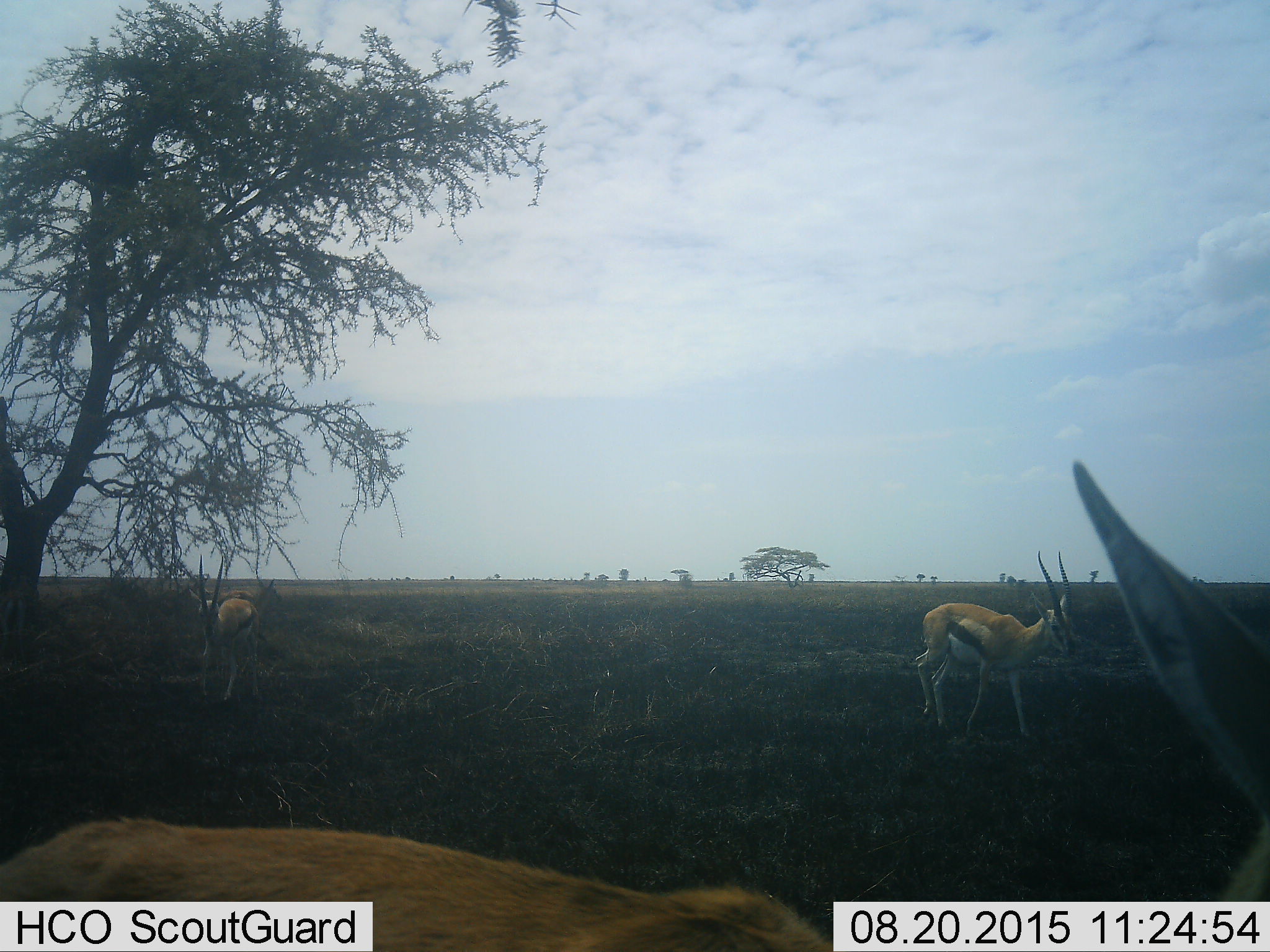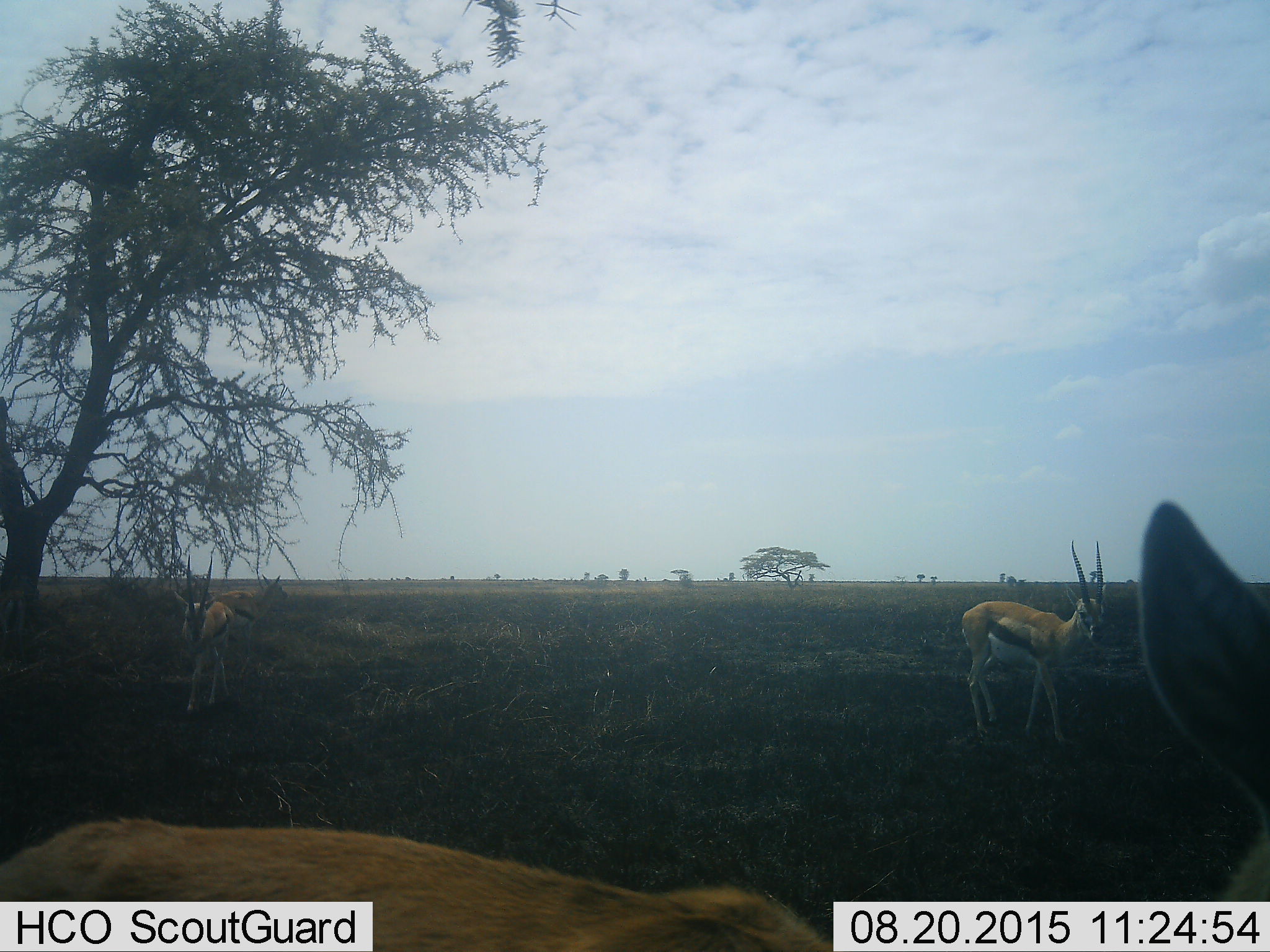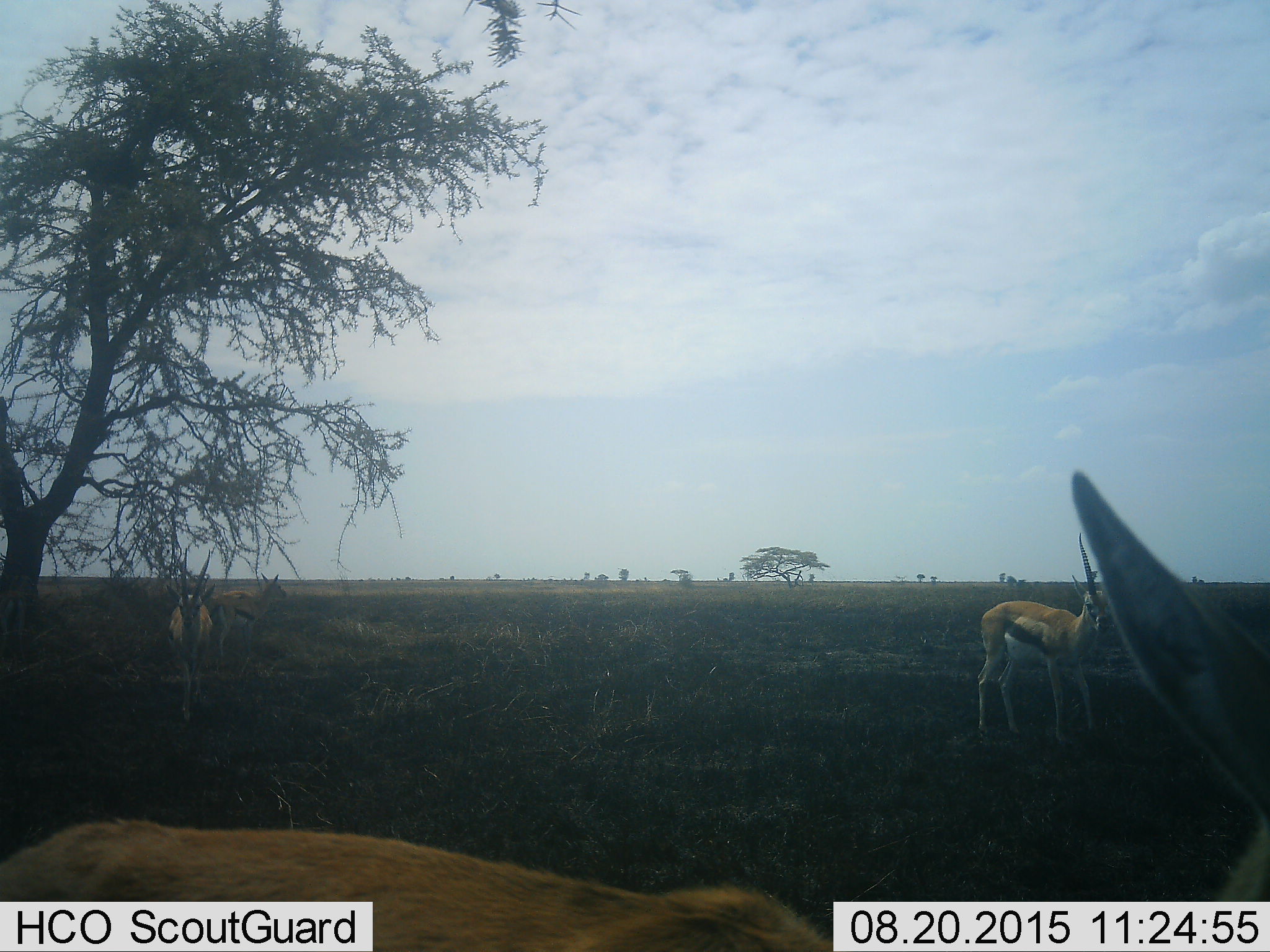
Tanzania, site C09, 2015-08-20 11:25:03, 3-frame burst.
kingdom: Animalia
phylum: Chordata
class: Mammalia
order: Artiodactyla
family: Bovidae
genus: Eudorcas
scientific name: Eudorcas thomsonii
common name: thomson's gazelle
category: gazellethomsons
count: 4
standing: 50%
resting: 6%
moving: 62%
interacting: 6%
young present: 6%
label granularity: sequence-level